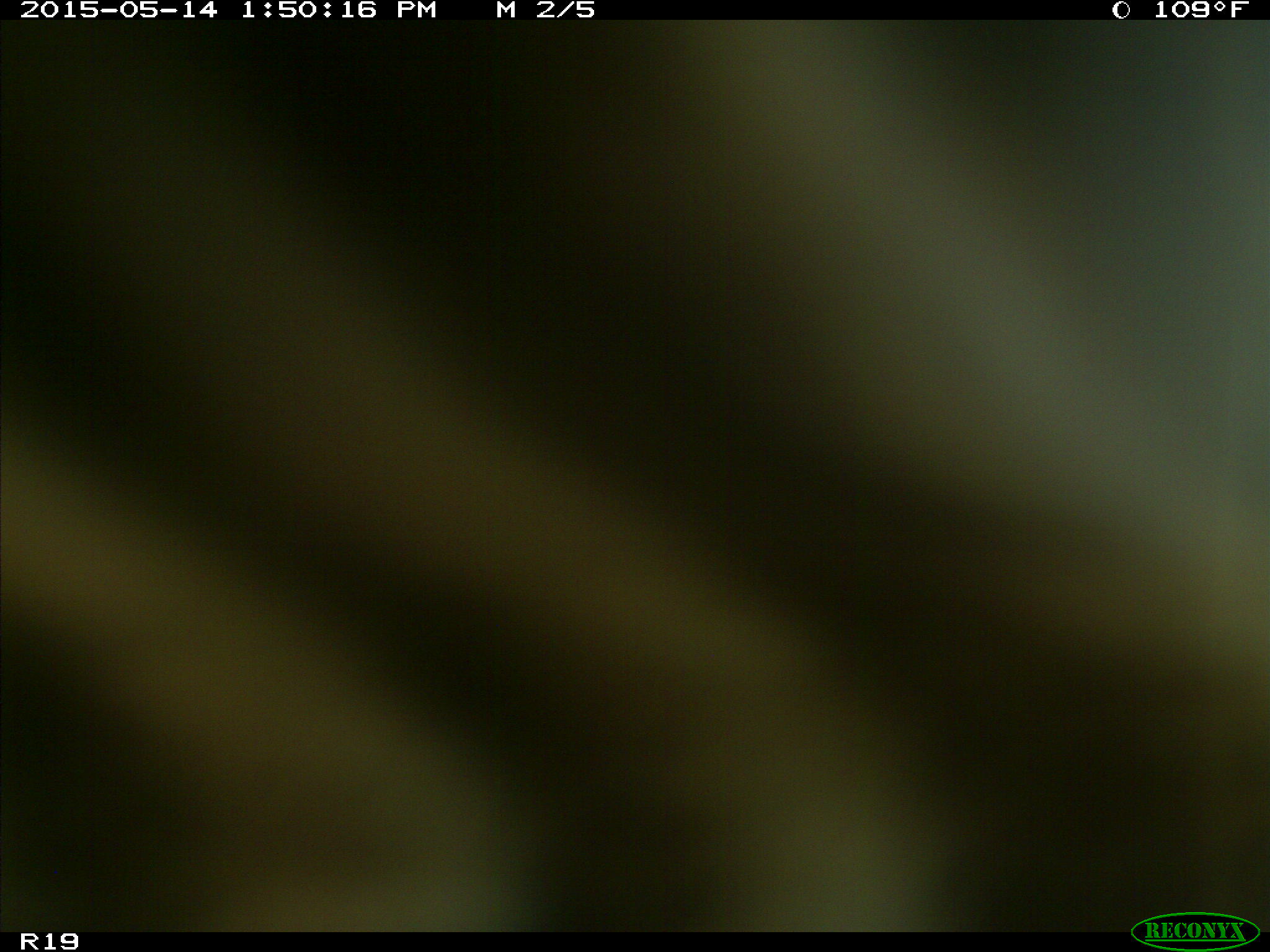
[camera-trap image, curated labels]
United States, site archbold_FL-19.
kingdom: Animalia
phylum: Chordata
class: Mammalia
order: Artiodactyla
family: Bovidae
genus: Bos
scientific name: Bos taurus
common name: domestic cow